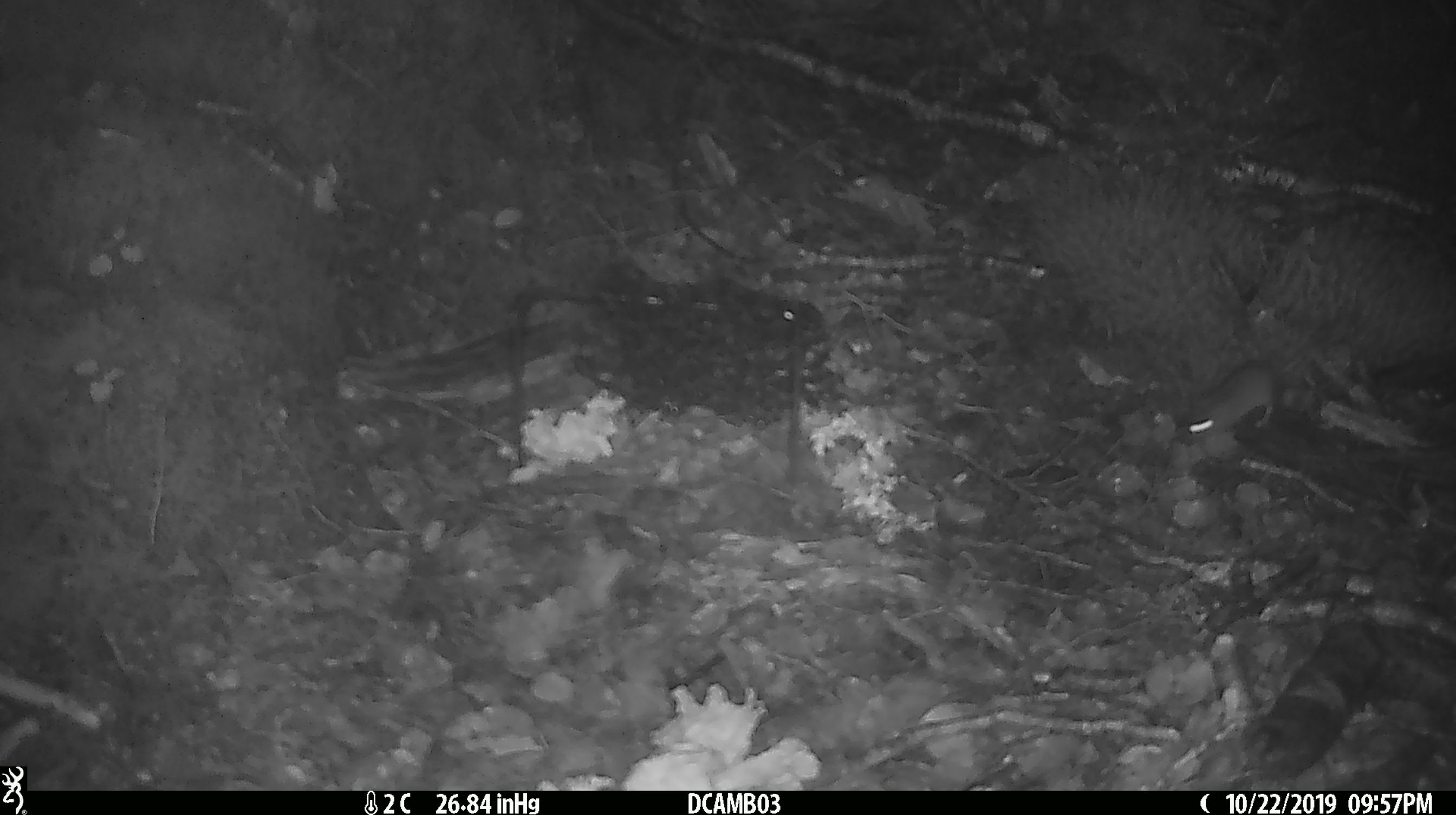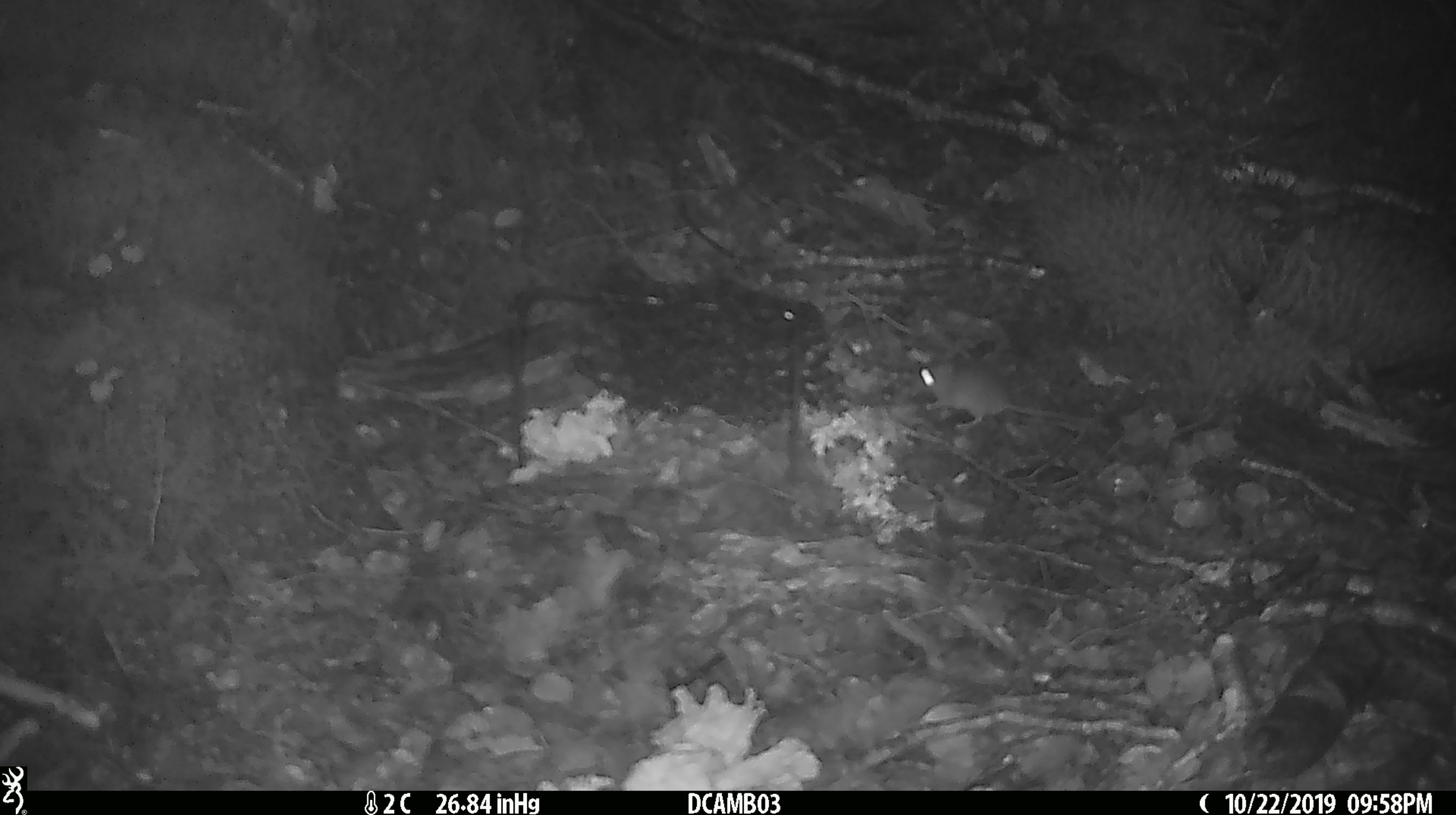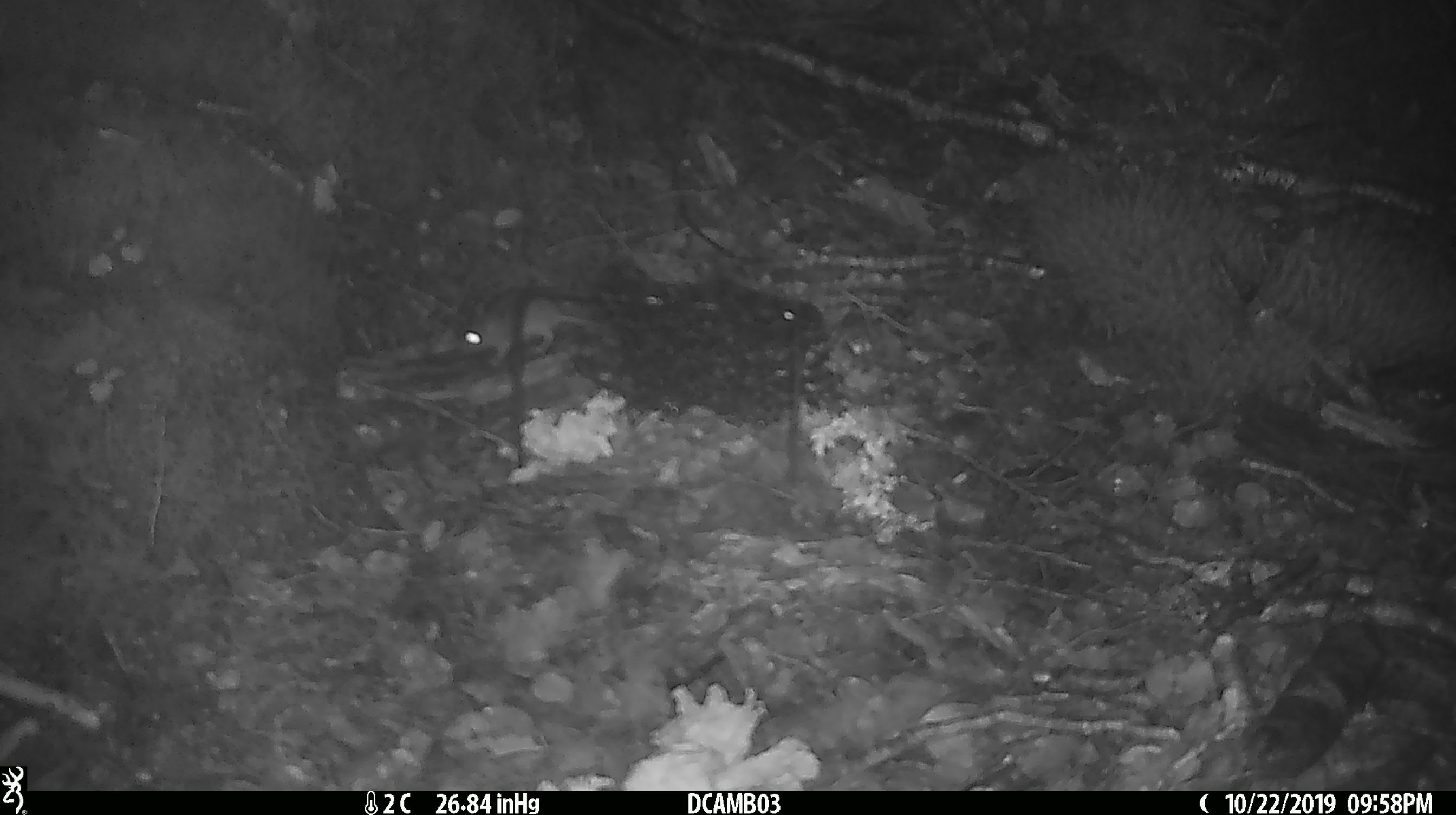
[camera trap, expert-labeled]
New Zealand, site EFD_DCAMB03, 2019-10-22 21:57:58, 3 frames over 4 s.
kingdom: Animalia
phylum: Chordata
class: Mammalia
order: Rodentia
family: Muridae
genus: Mus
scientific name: Mus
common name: mouse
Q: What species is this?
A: Mouse (Mus).